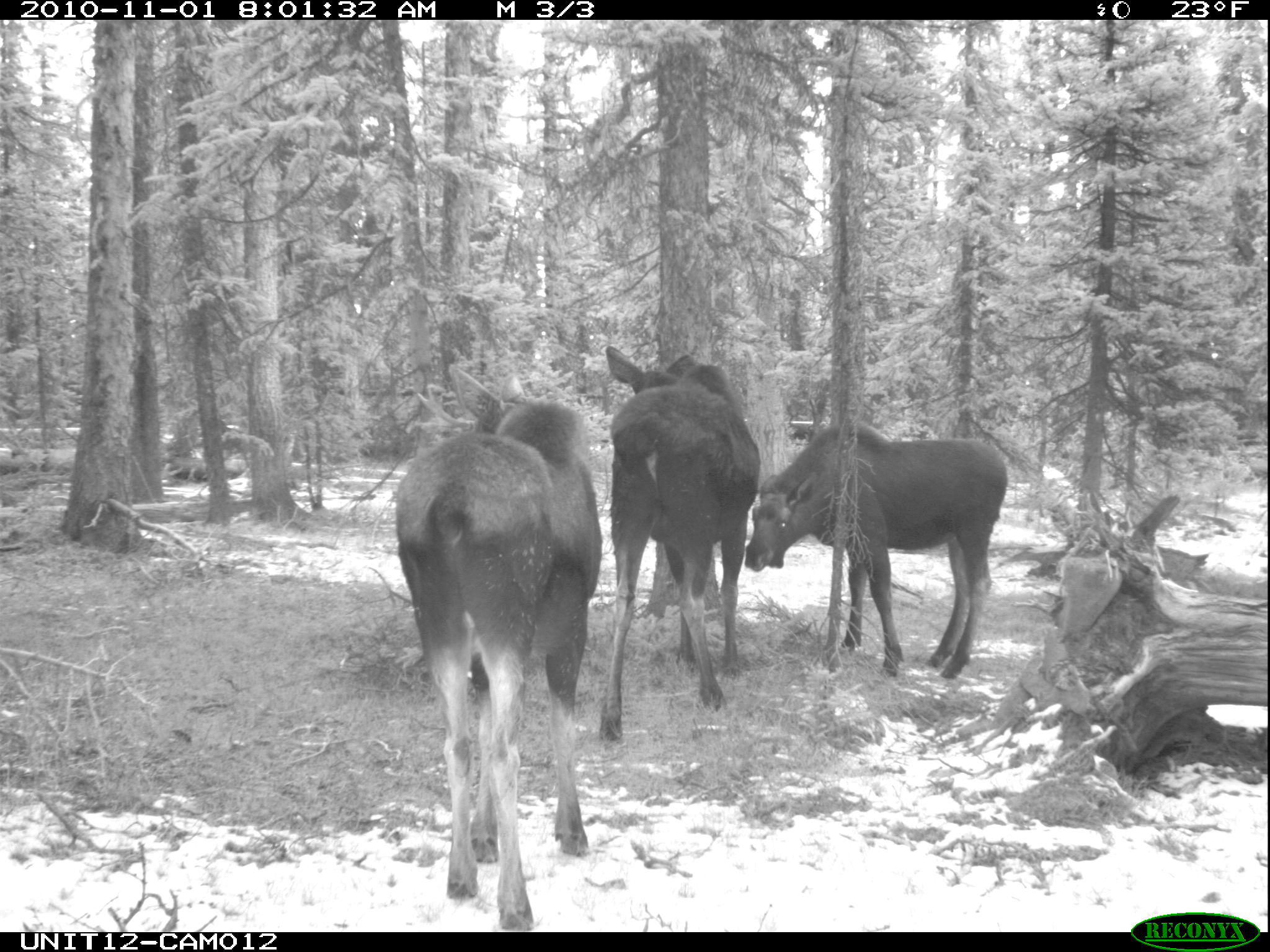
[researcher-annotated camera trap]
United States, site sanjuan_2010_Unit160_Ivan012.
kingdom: Animalia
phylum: Chordata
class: Mammalia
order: Artiodactyla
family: Cervidae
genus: Alces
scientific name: Alces alces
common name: moose